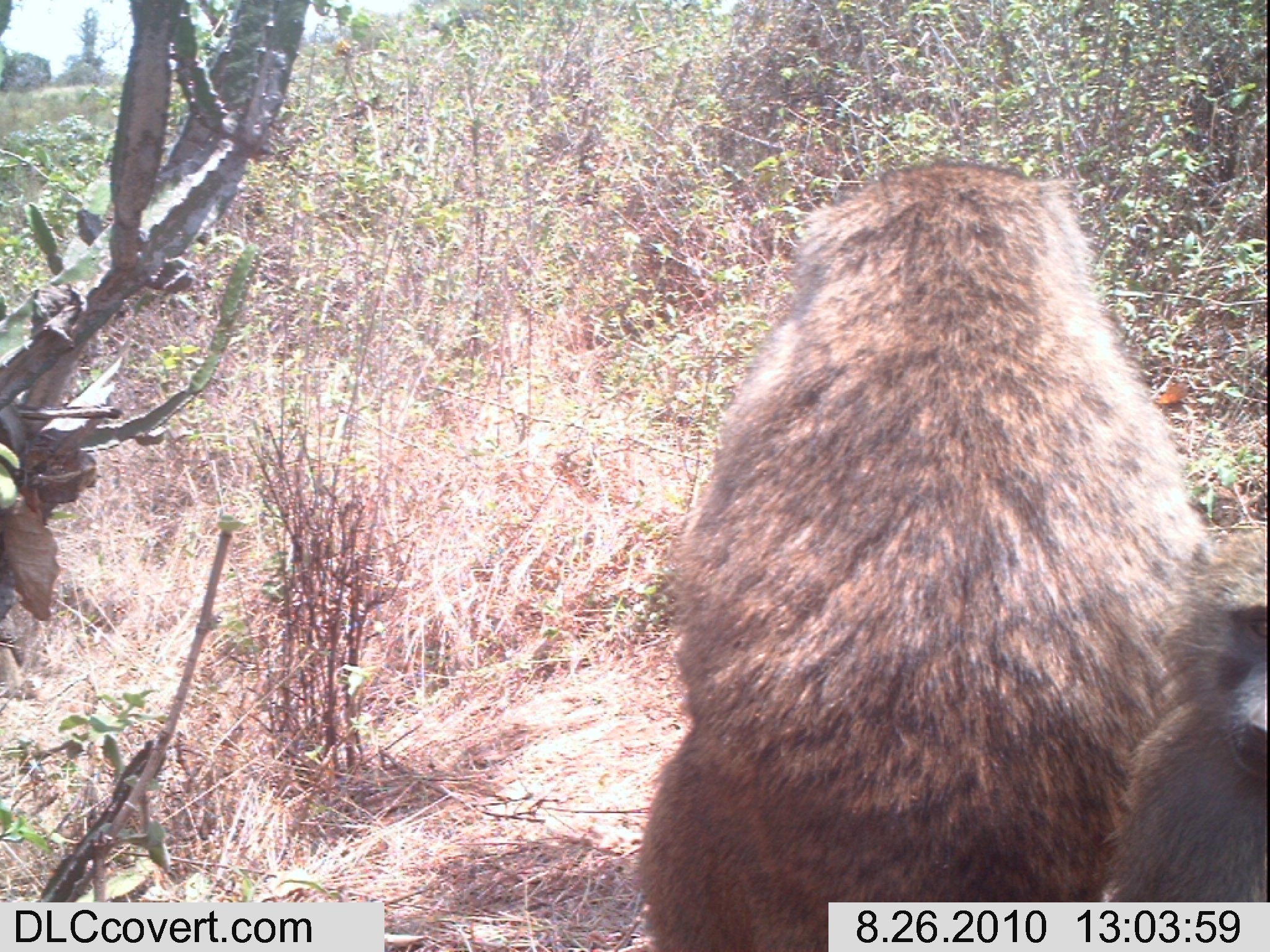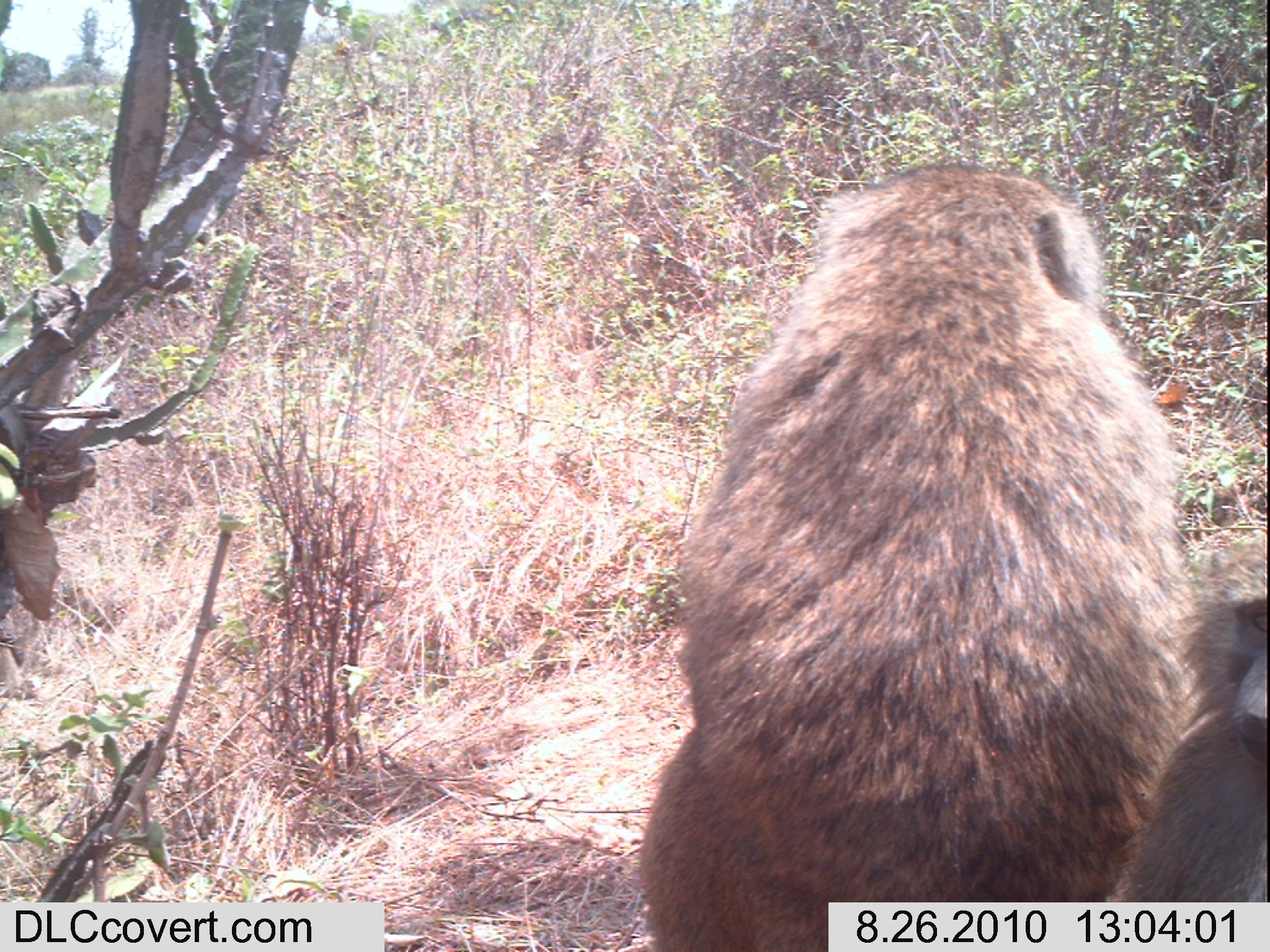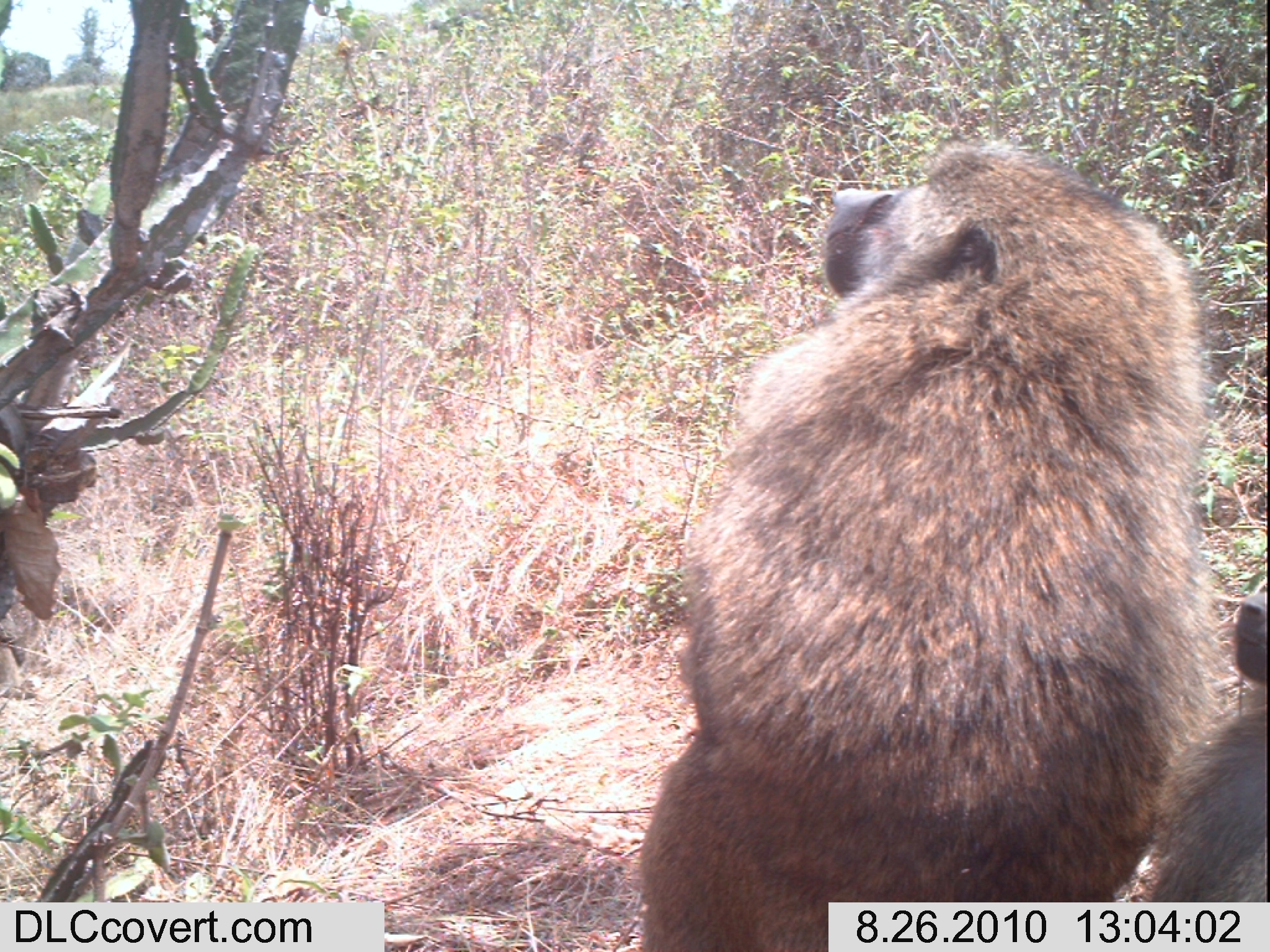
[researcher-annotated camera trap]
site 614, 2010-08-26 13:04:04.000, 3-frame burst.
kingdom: Animalia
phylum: Chordata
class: Mammalia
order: Primates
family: Cercopithecidae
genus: Papio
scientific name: Papio anubis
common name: olive baboon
Papio anubis (olive baboon), count 3.